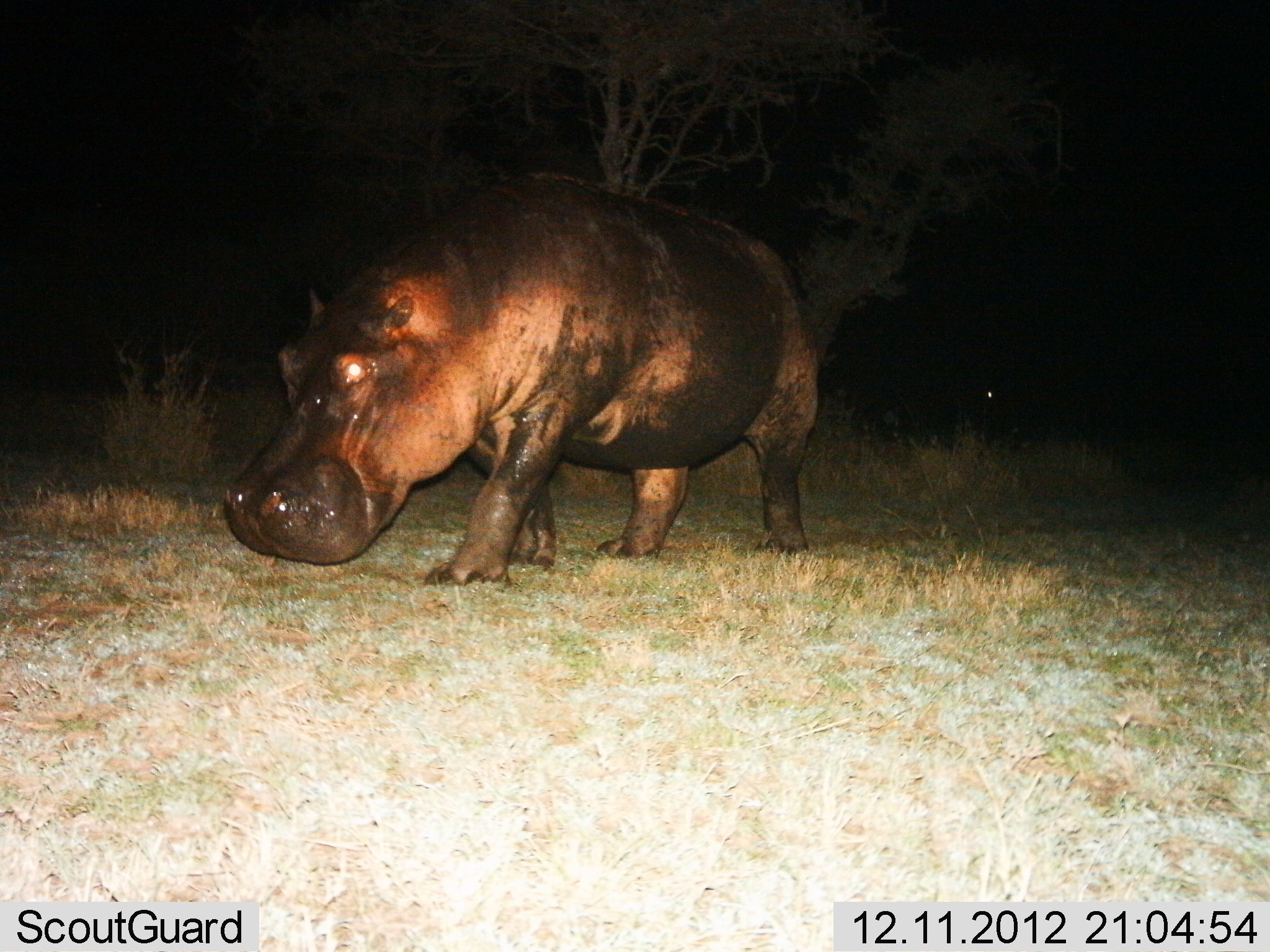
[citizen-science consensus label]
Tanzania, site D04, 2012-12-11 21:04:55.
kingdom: Animalia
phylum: Chordata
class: Mammalia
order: Artiodactyla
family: Hippopotamidae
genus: Hippopotamus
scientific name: Hippopotamus amphibius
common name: hippopotamus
Hippopotamus (Hippopotamus amphibius), count 1. Behavior (volunteer vote fractions): standing 6%, resting 0%, moving 100%, interacting 0%. Young present (vote fraction): 0%. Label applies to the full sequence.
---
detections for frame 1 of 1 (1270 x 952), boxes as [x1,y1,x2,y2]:
animal: [225,165,821,592]